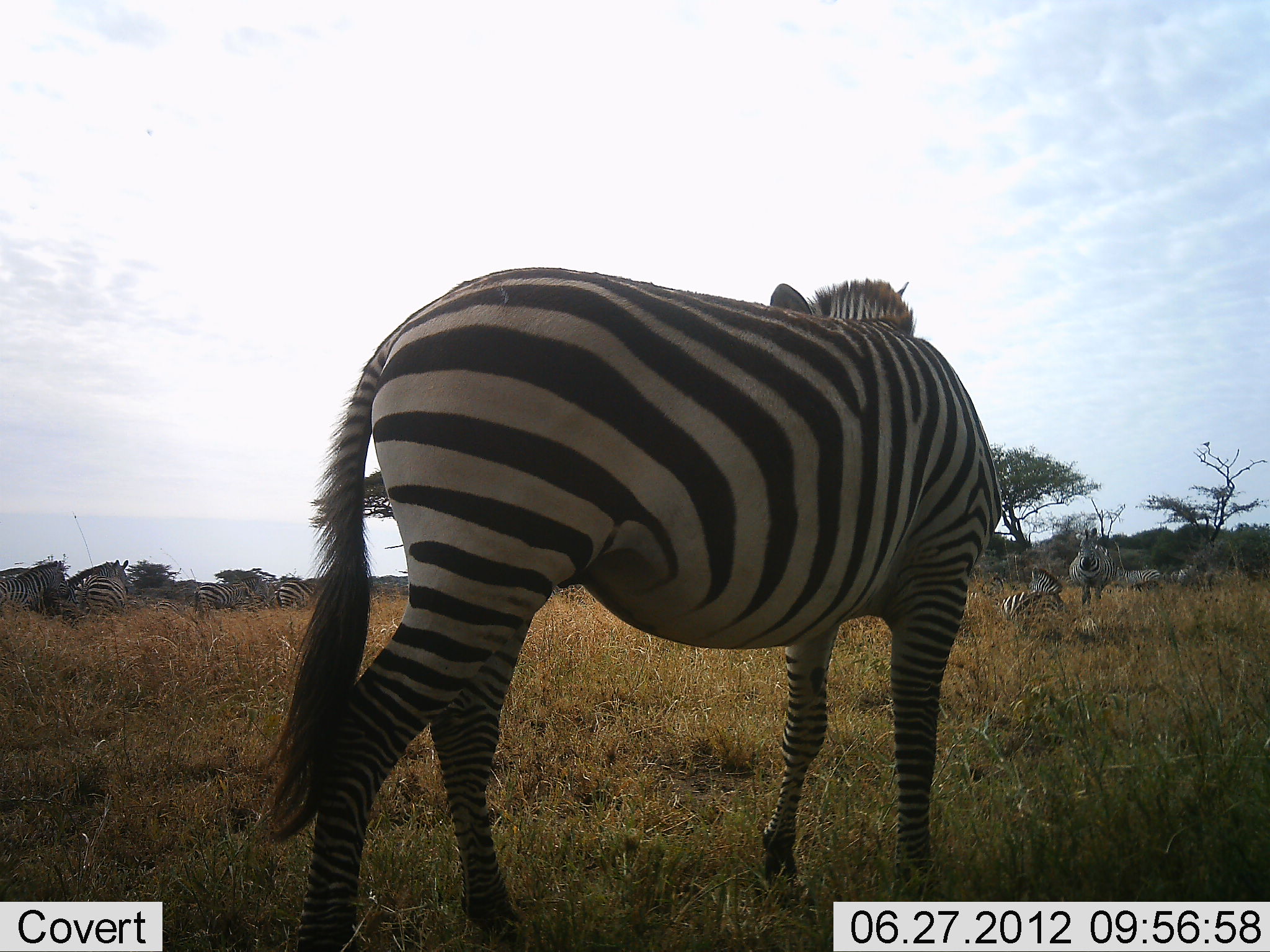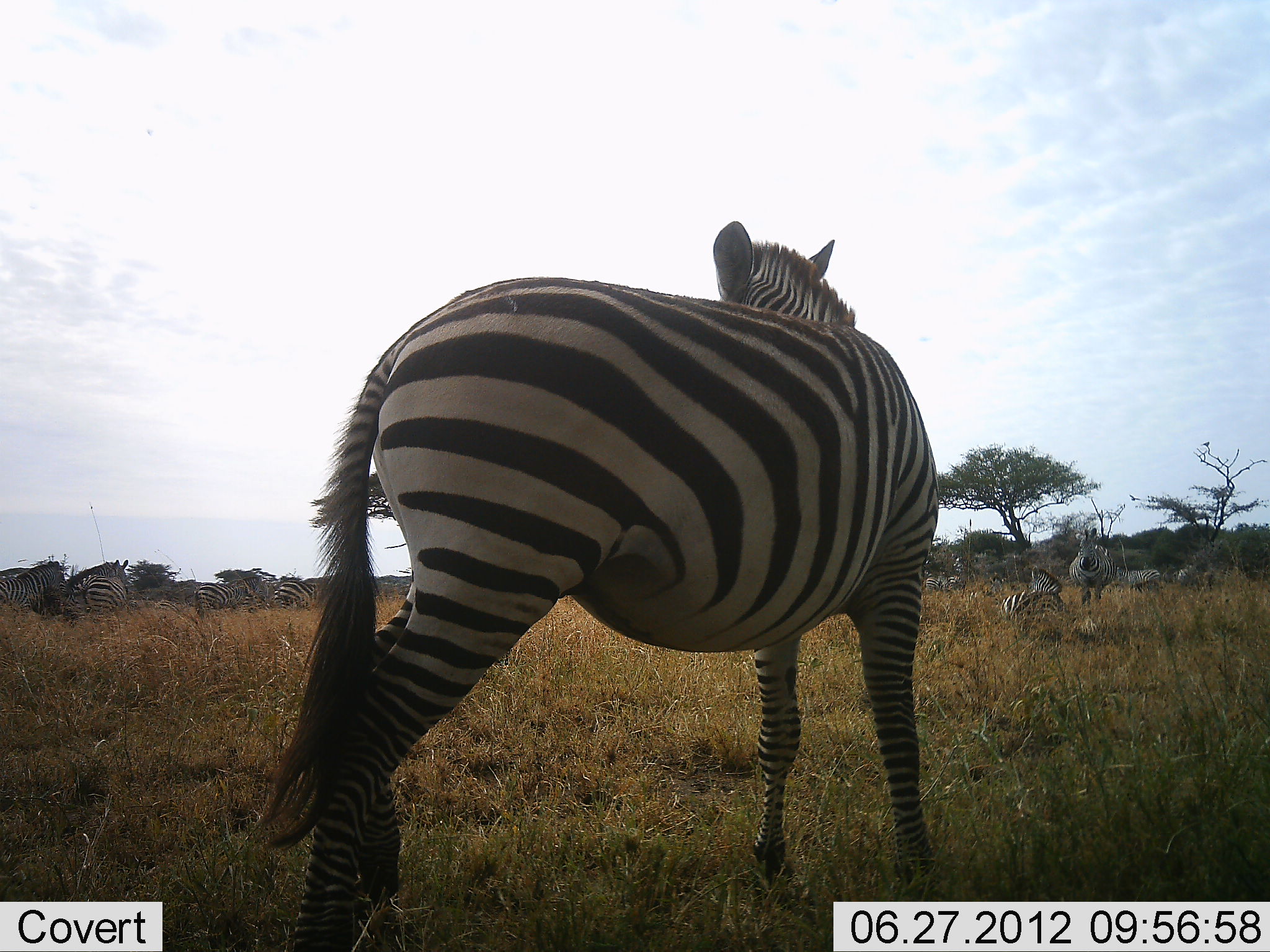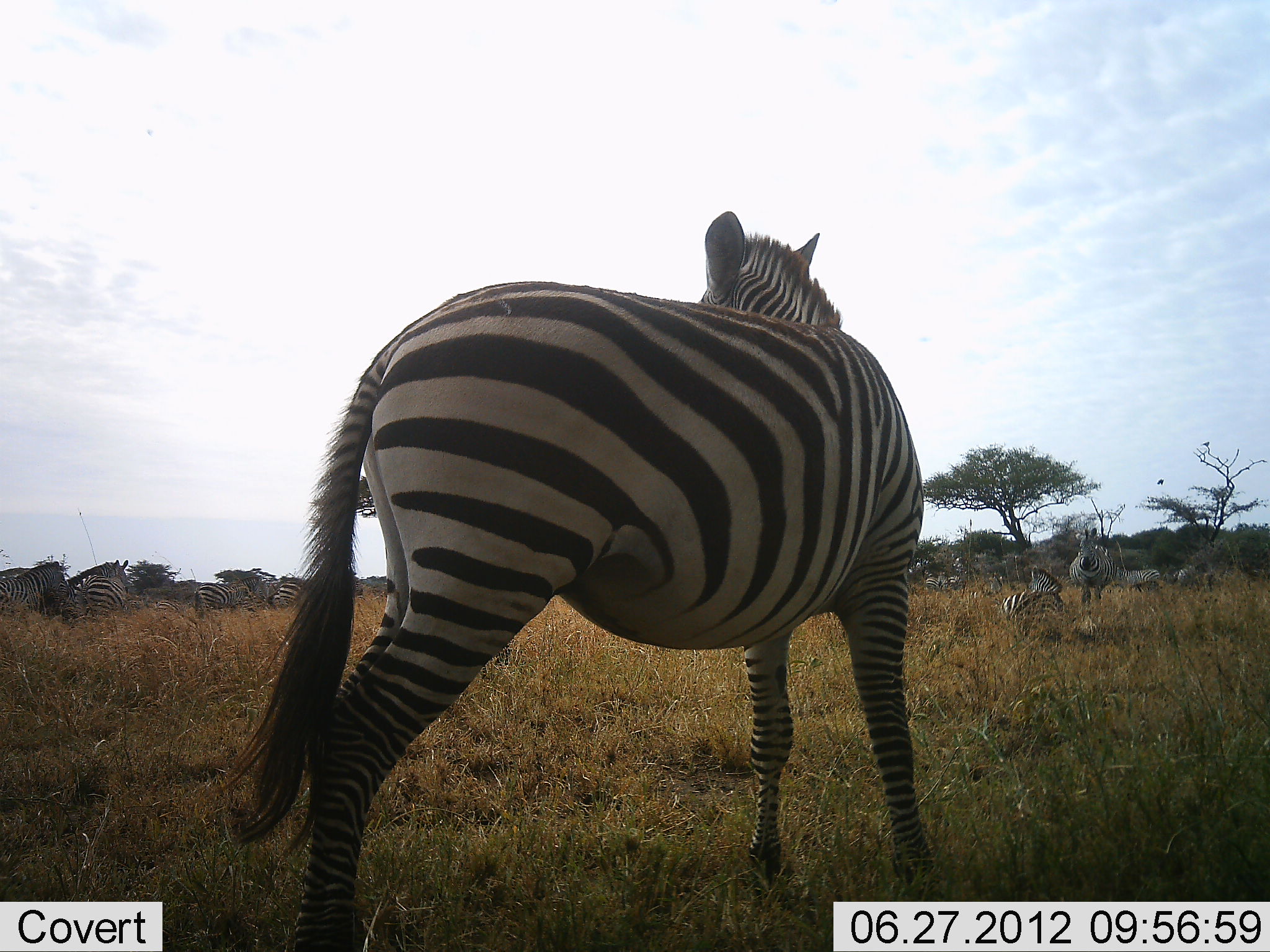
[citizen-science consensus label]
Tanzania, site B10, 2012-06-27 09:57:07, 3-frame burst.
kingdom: Animalia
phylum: Chordata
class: Mammalia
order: Perissodactyla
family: Equidae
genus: Equus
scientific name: Equus quagga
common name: plains zebra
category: zebra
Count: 10.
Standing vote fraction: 90%.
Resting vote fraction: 90%.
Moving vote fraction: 10%.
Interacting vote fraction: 10%.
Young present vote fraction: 0%.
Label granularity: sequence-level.